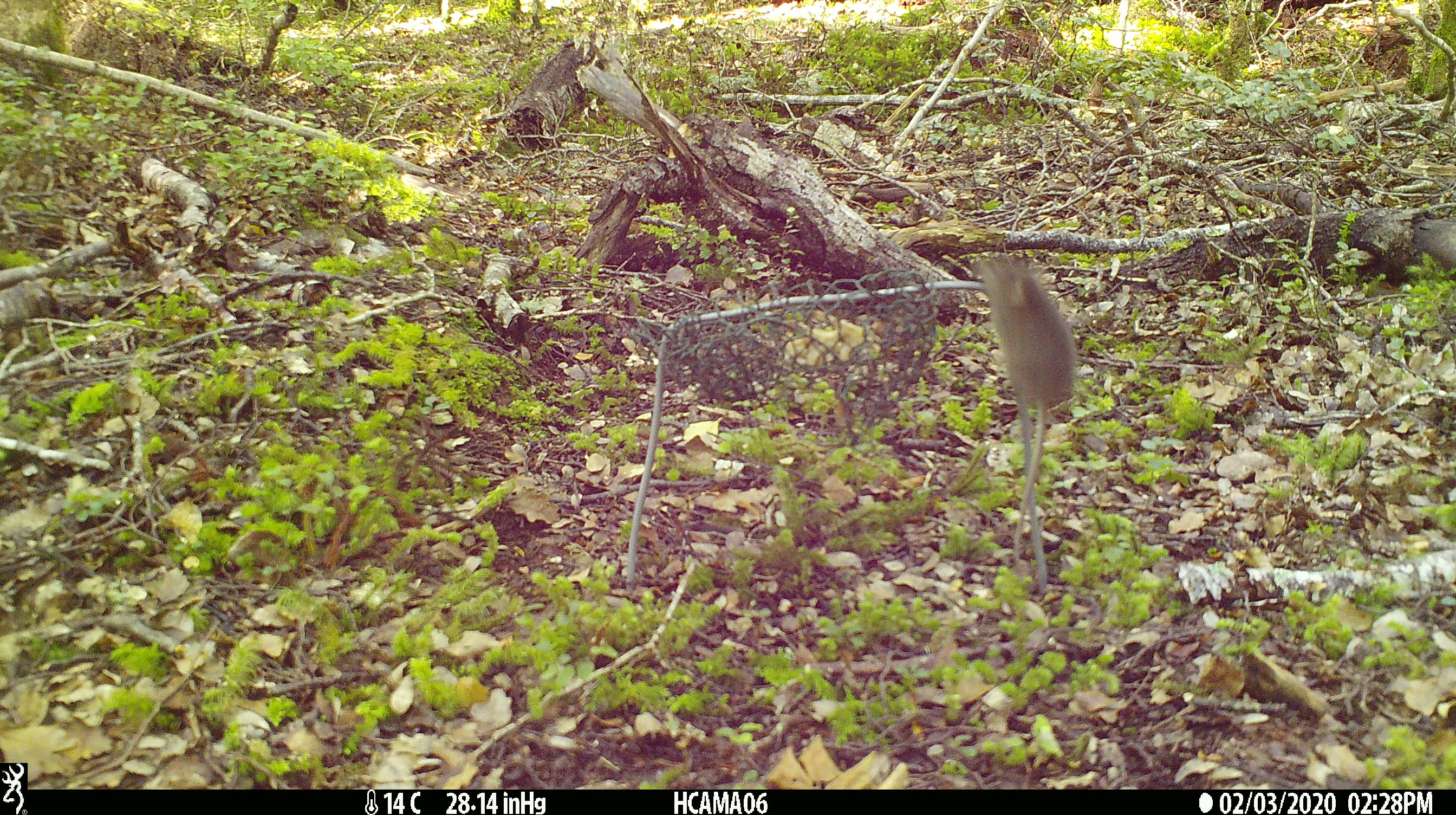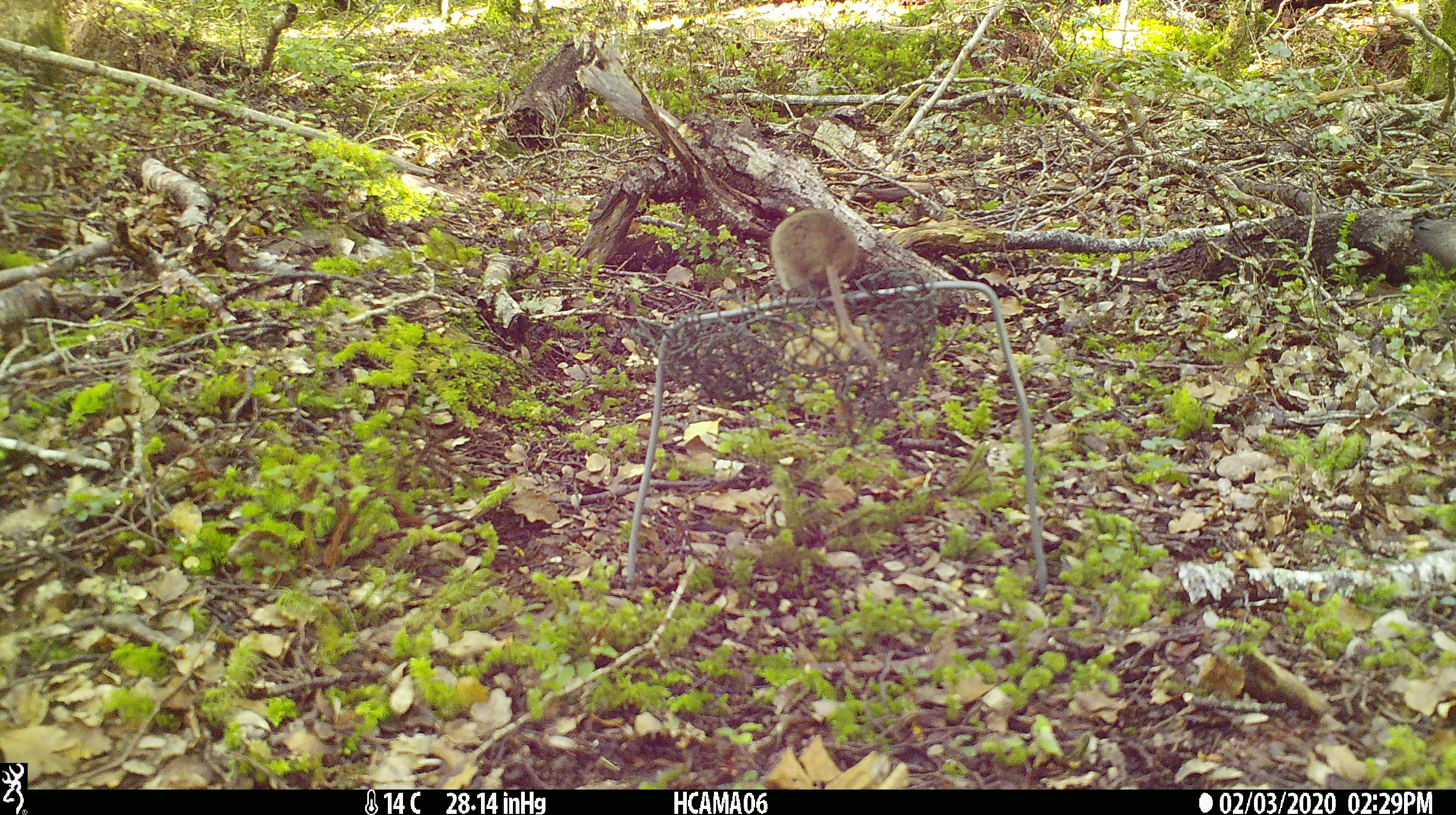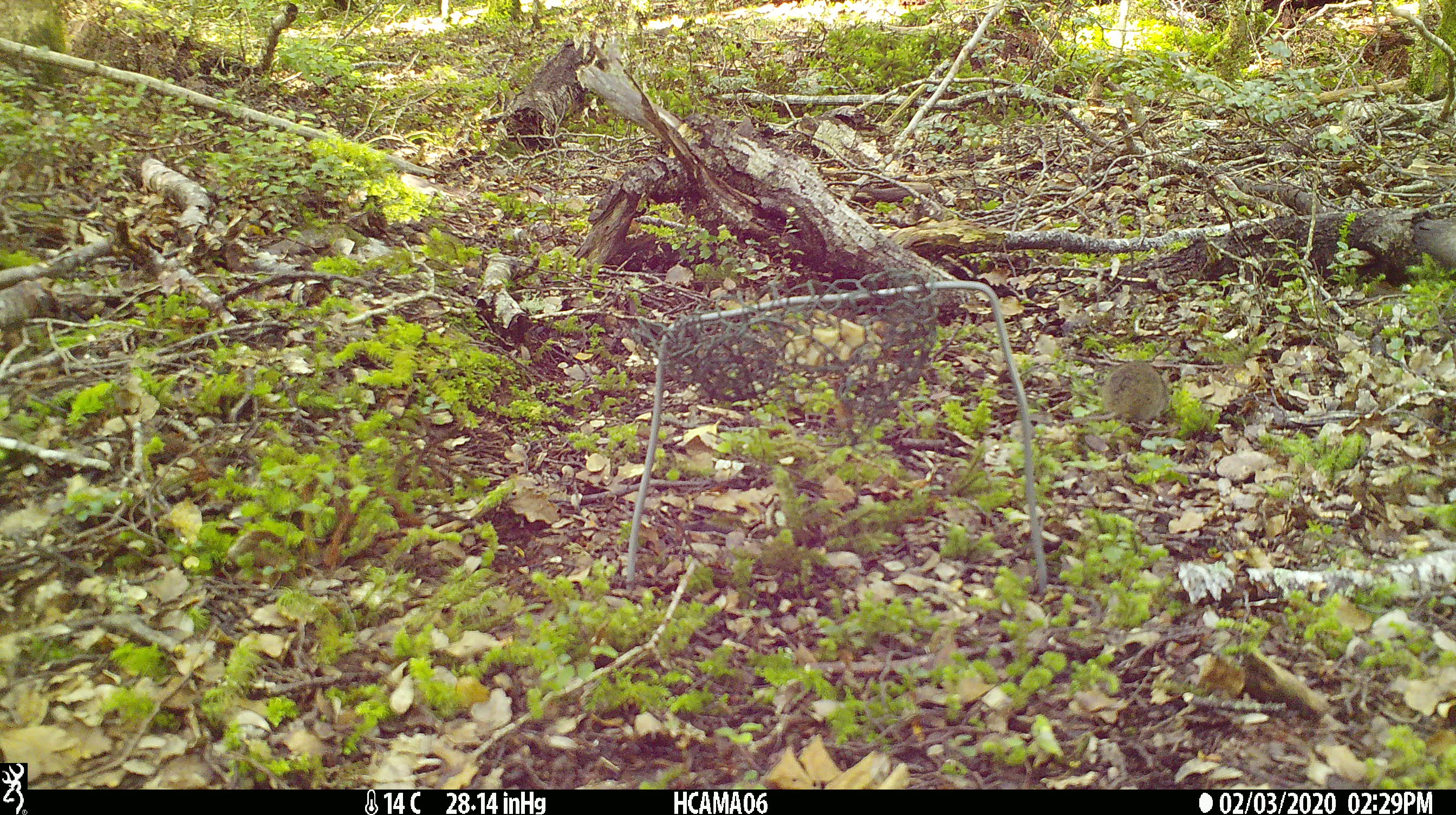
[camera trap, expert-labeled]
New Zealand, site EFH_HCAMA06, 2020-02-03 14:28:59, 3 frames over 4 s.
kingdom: Animalia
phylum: Chordata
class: Mammalia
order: Rodentia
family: Muridae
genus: Mus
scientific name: Mus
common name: mouse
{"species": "mouse (Mus)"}